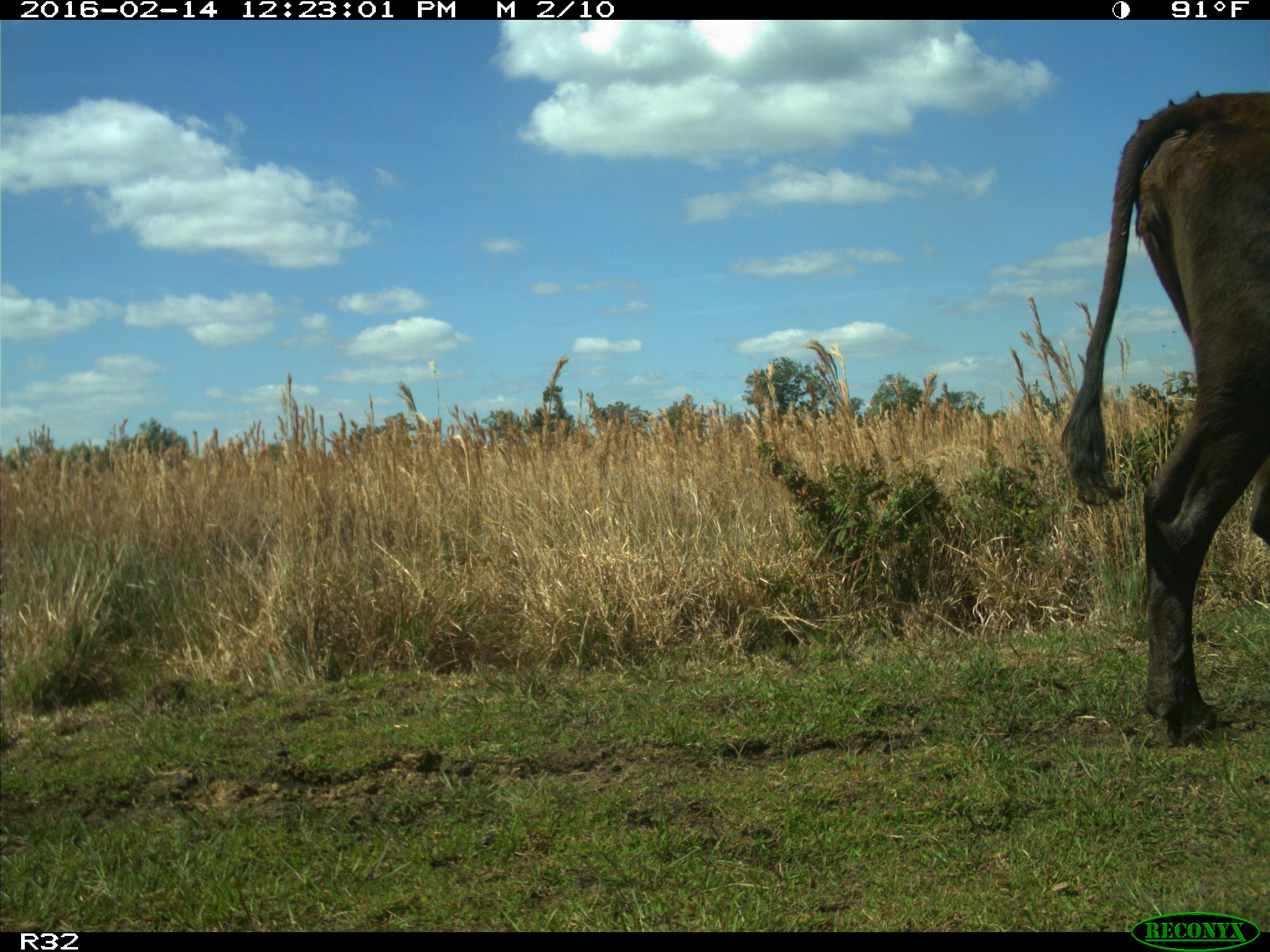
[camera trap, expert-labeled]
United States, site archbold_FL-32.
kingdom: Animalia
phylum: Chordata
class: Mammalia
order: Artiodactyla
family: Bovidae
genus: Bos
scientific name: Bos taurus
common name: domestic cow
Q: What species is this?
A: Bos taurus (domestic cow).